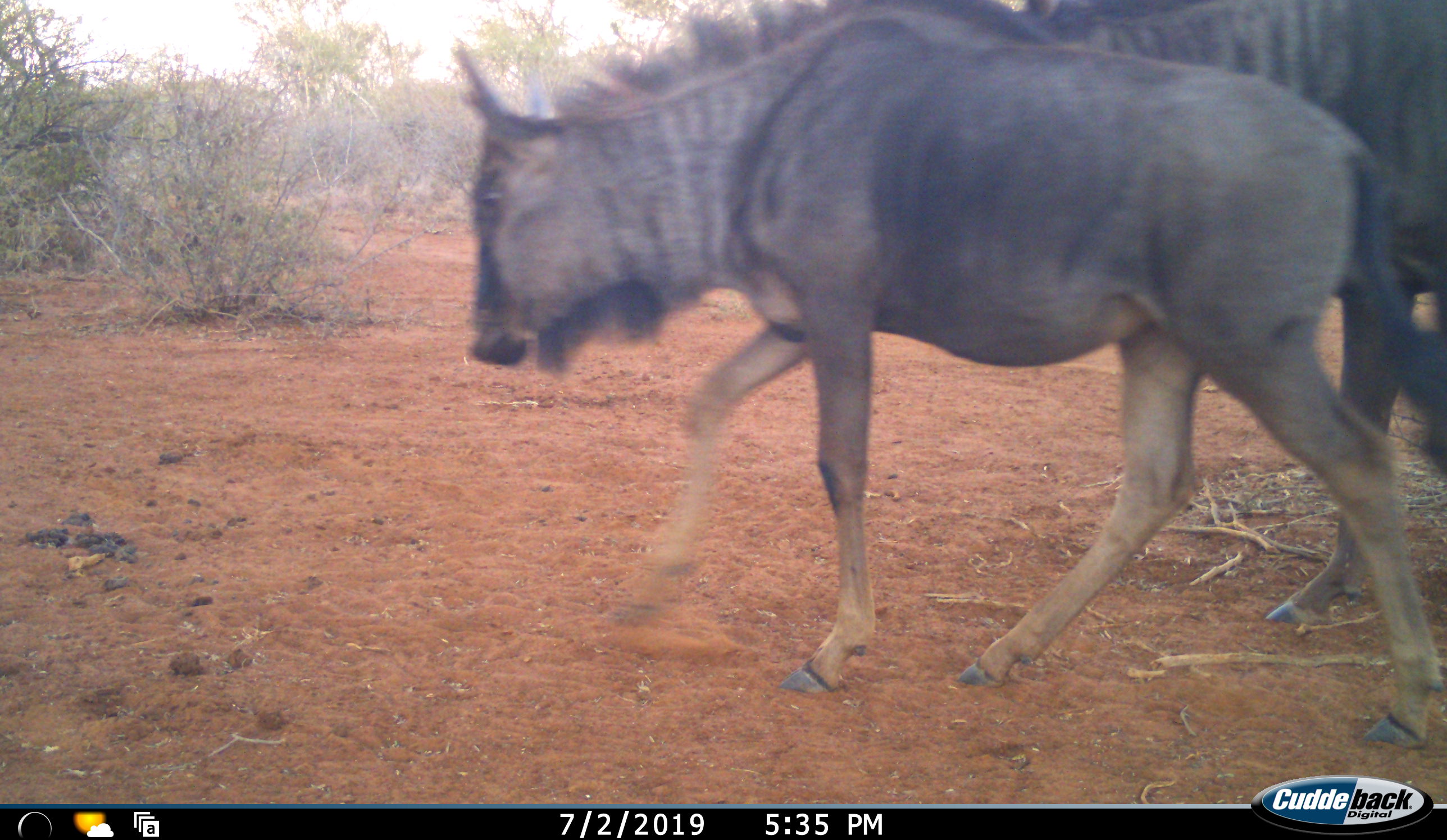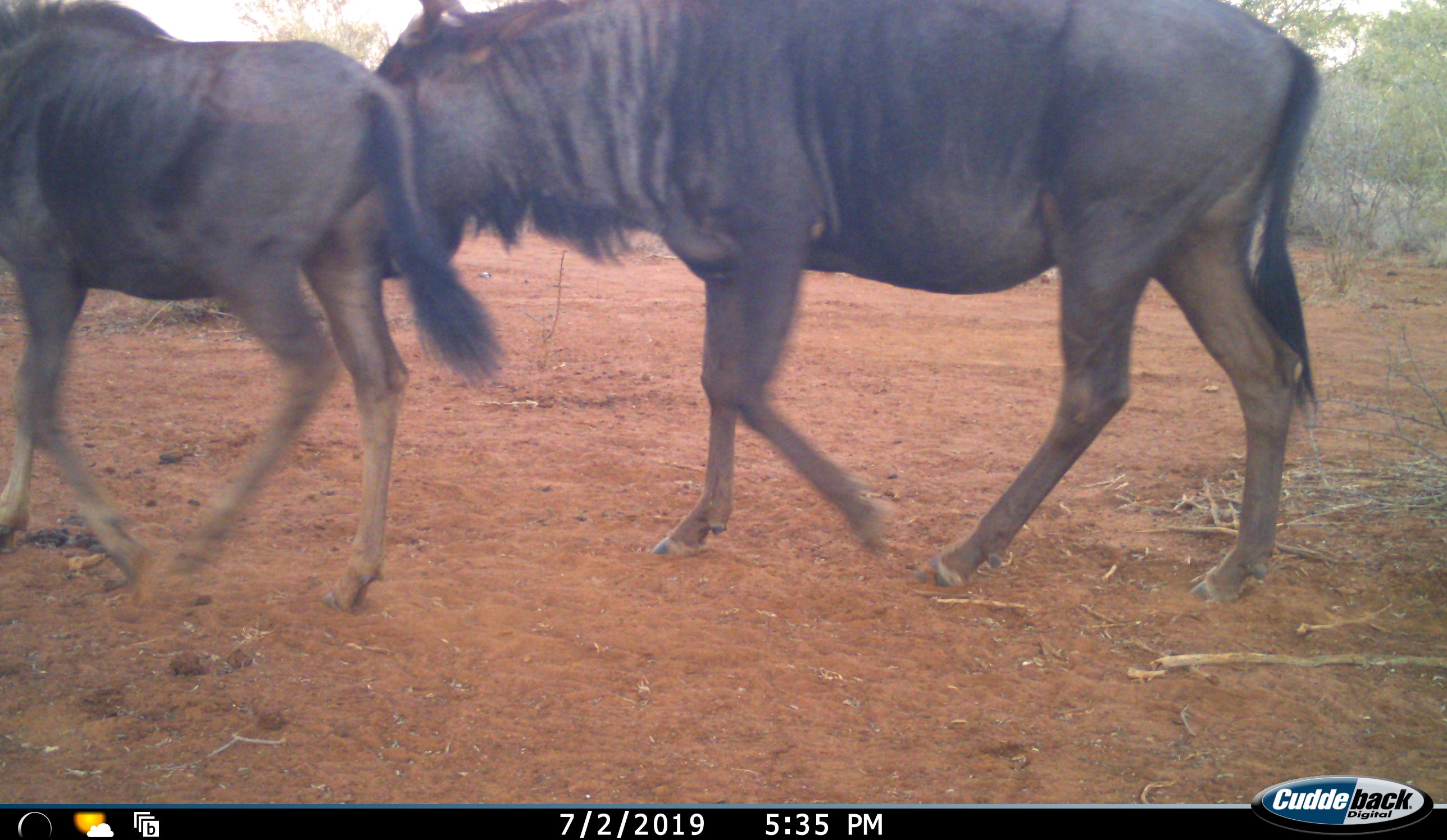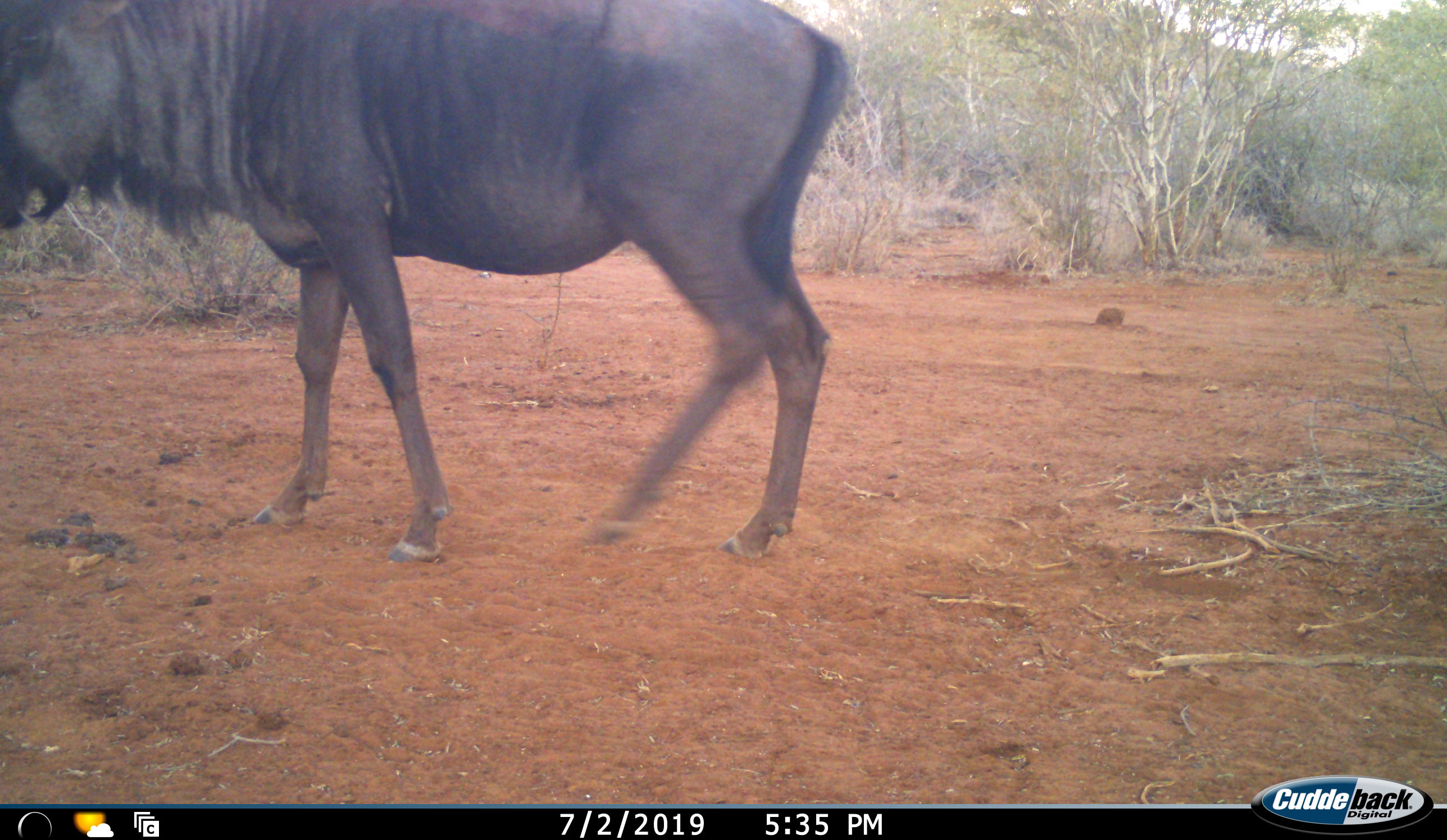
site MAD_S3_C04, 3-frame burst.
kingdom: Animalia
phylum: Chordata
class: Mammalia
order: Artiodactyla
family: Bovidae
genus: Connochaetes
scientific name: Connochaetes taurinus taurinus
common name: blue wildebeest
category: wildebeestblue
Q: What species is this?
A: Wildebeestblue (blue wildebeest) (Connochaetes taurinus taurinus).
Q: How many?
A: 2.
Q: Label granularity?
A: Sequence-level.